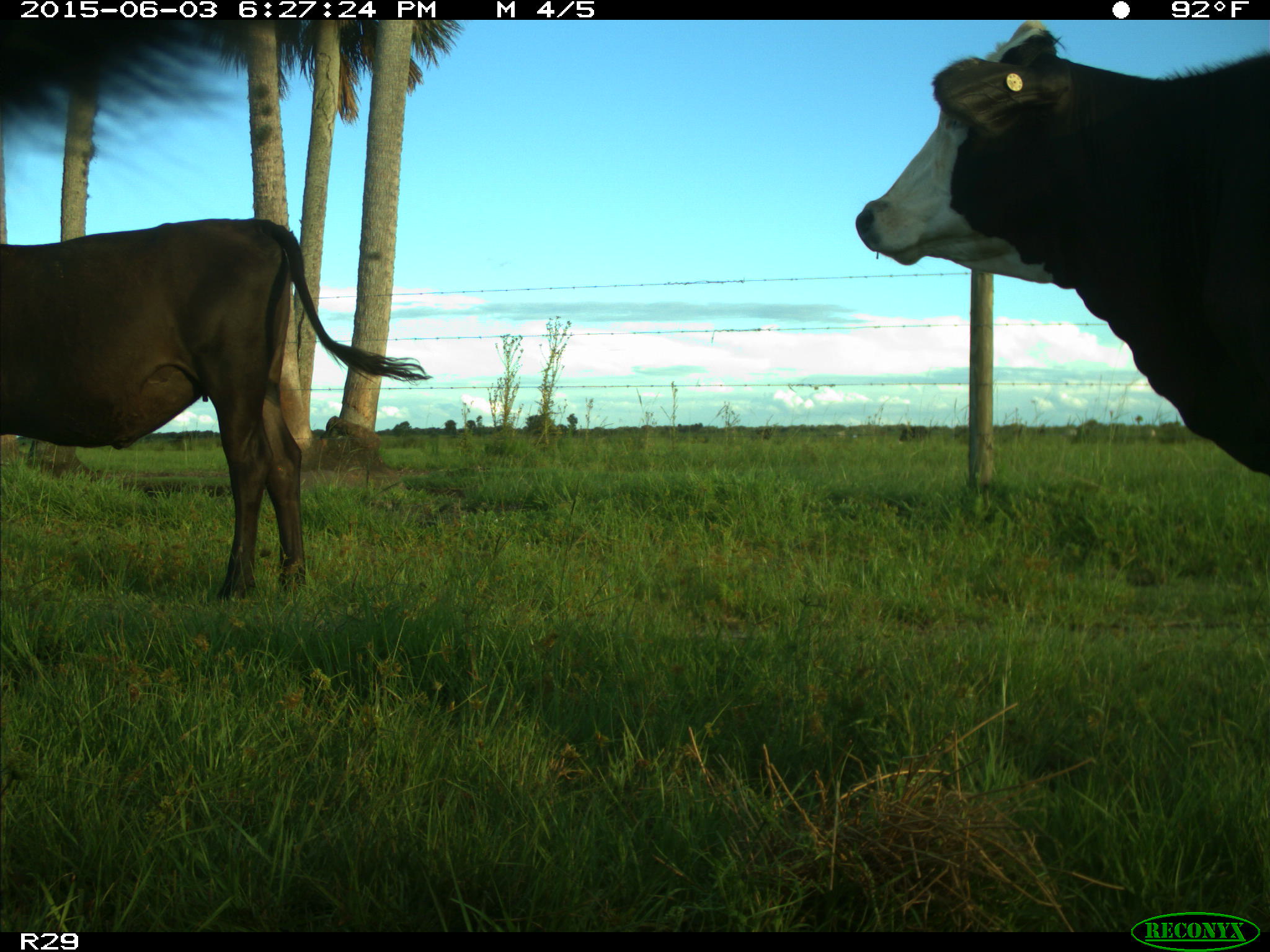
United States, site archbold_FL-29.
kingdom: Animalia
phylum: Chordata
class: Mammalia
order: Artiodactyla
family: Bovidae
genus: Bos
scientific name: Bos taurus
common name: domestic cow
Bos taurus (domestic cow).